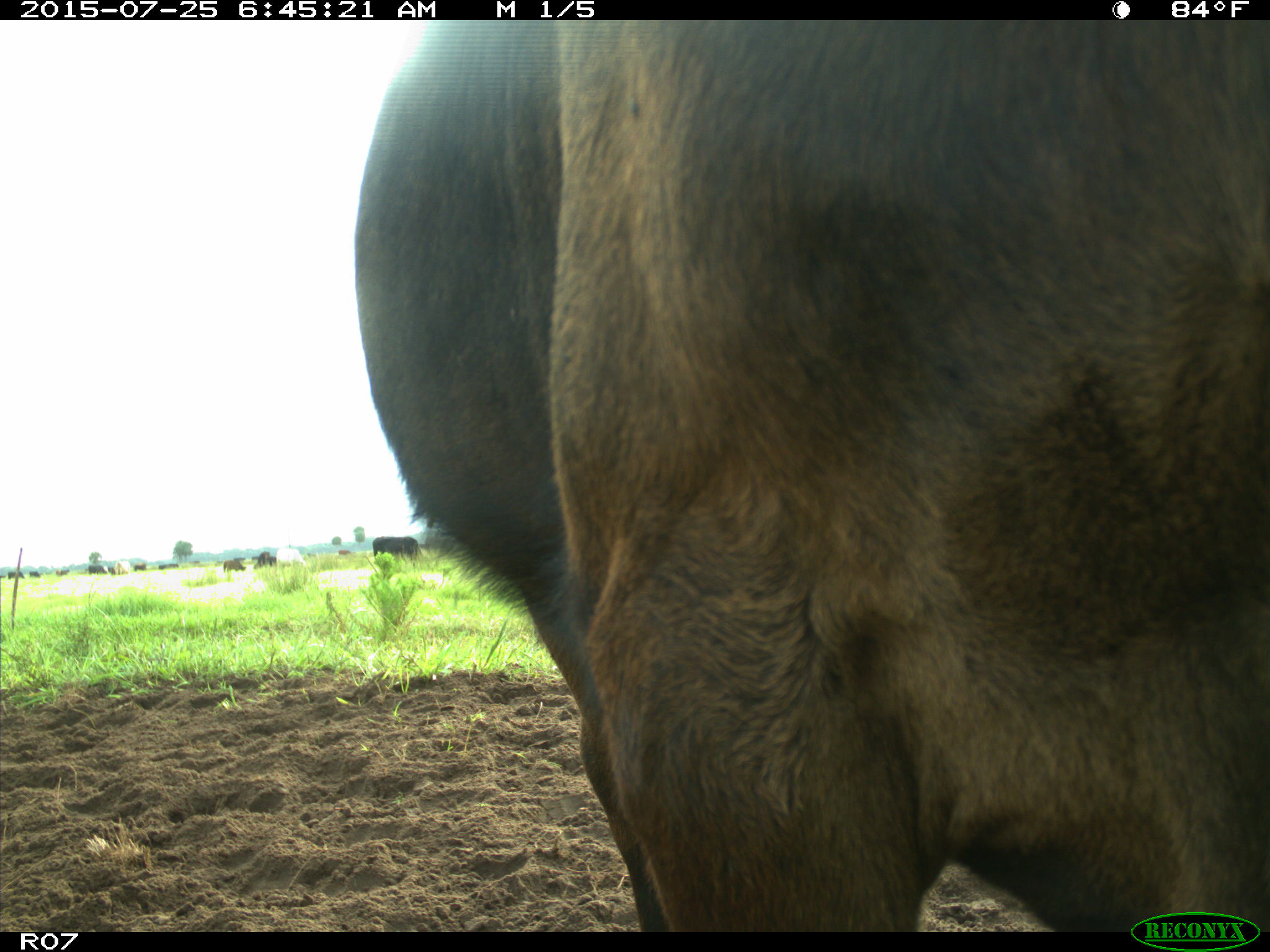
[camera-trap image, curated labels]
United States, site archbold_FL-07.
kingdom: Animalia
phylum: Chordata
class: Mammalia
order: Artiodactyla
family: Bovidae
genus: Bos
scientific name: Bos taurus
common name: domestic cow